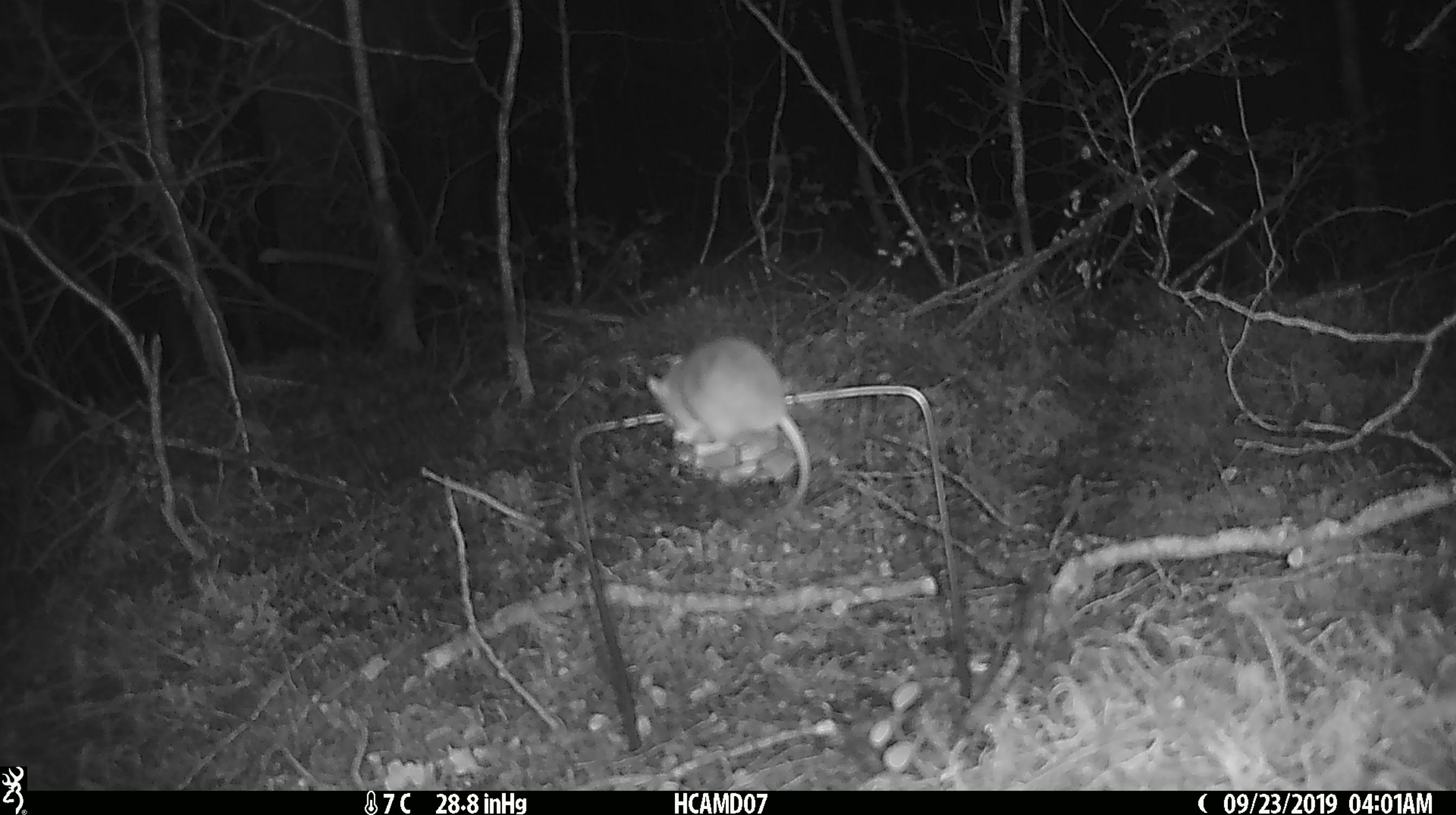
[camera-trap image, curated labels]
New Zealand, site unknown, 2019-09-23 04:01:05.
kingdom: Animalia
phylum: Chordata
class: Mammalia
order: Rodentia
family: Muridae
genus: Mus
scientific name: Mus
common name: mouse